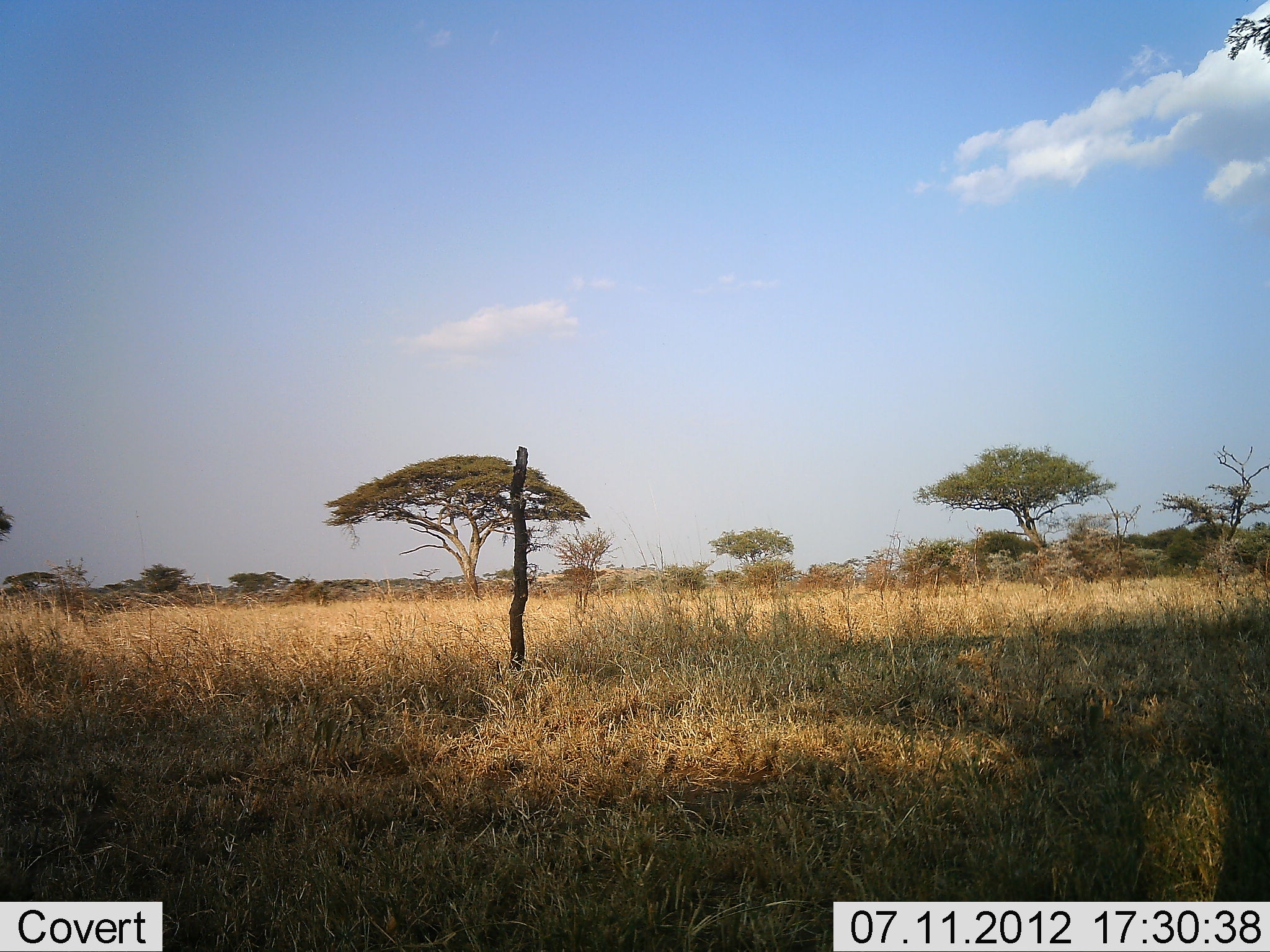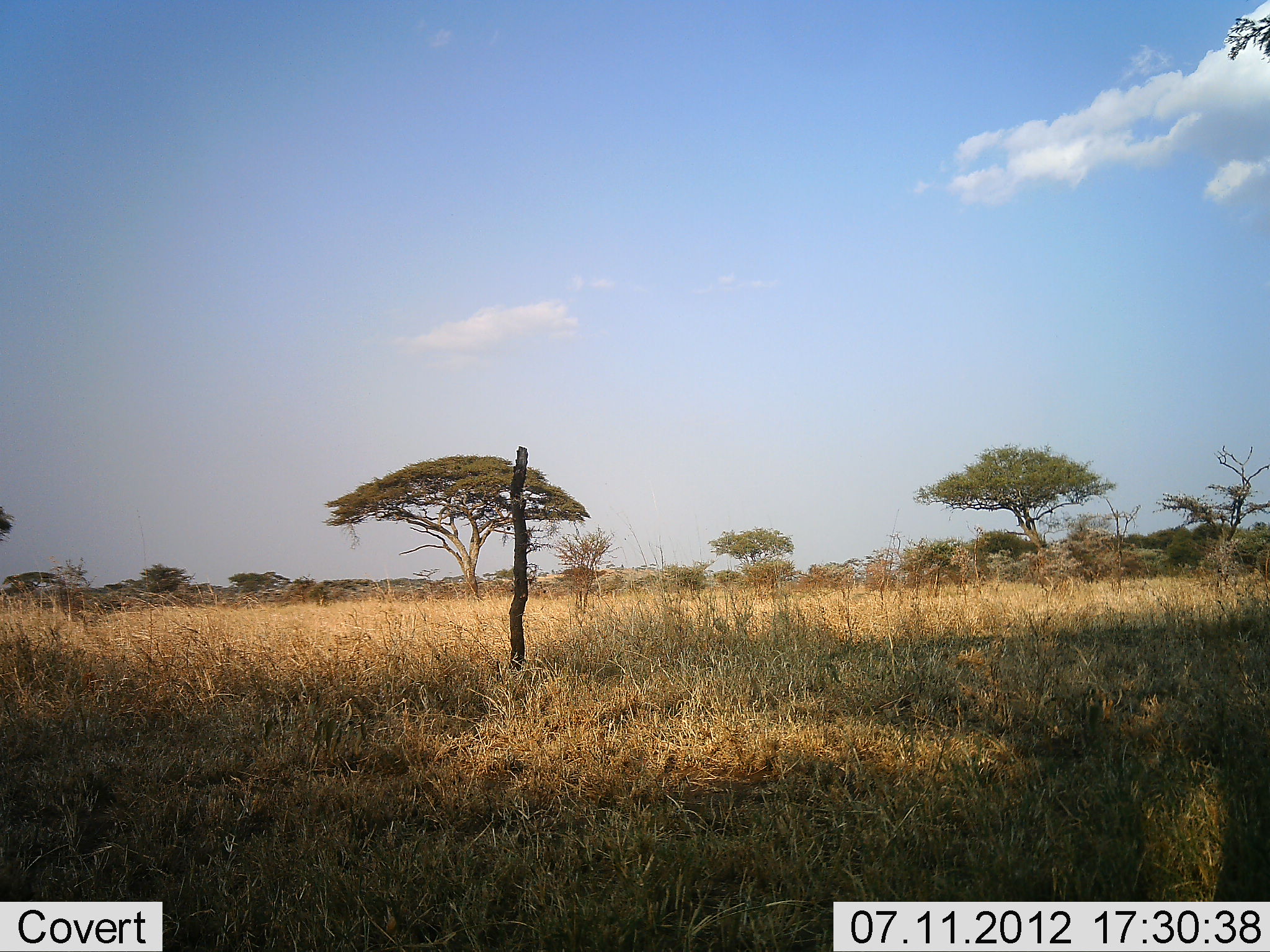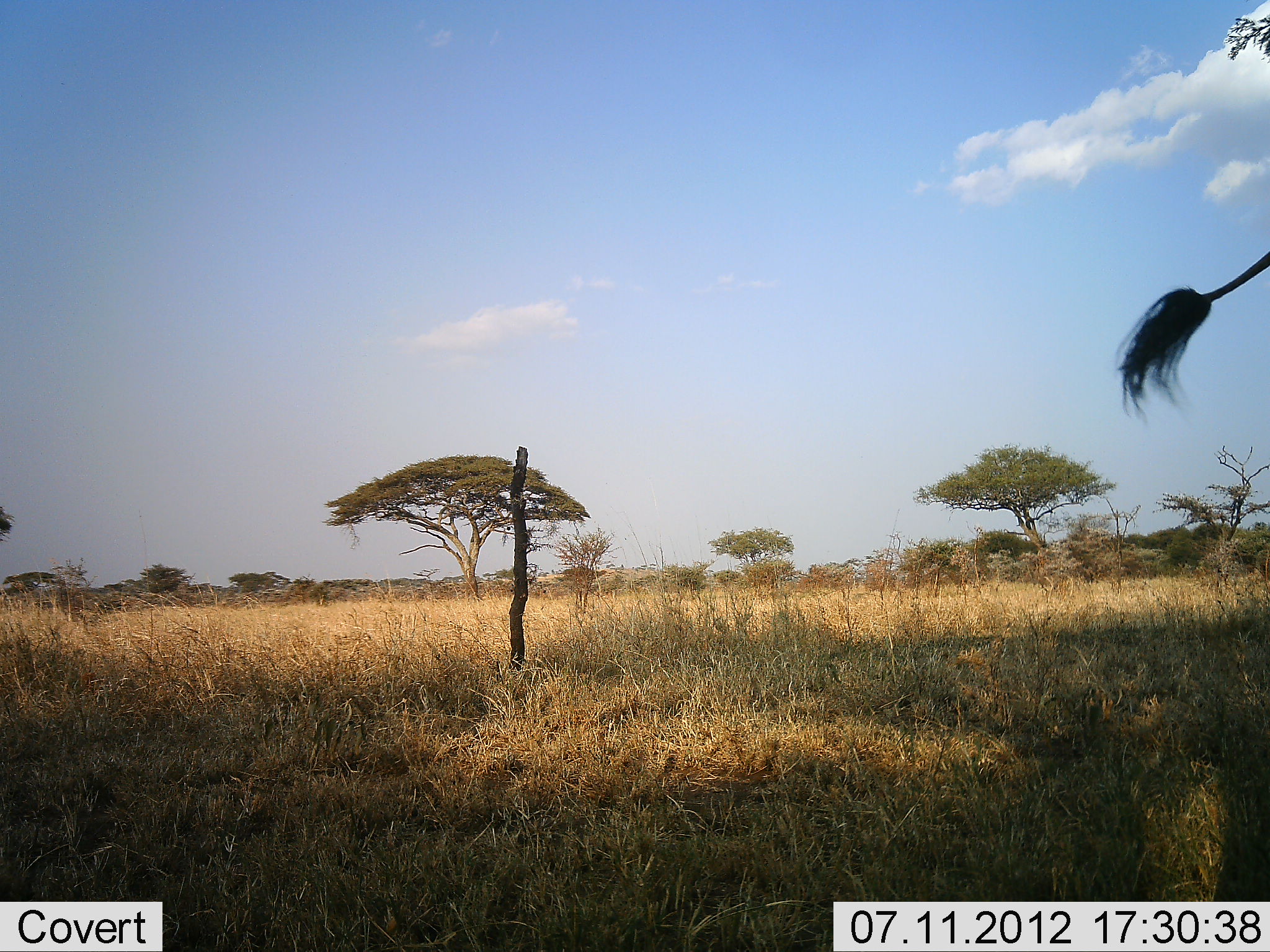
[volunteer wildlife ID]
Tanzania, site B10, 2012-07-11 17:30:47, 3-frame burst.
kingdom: Animalia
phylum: Chordata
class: Mammalia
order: Artiodactyla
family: Giraffidae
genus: Giraffa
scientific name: Giraffa camelopardalis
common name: giraffe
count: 1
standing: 80%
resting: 0%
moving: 10%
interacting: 0%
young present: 0%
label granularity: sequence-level